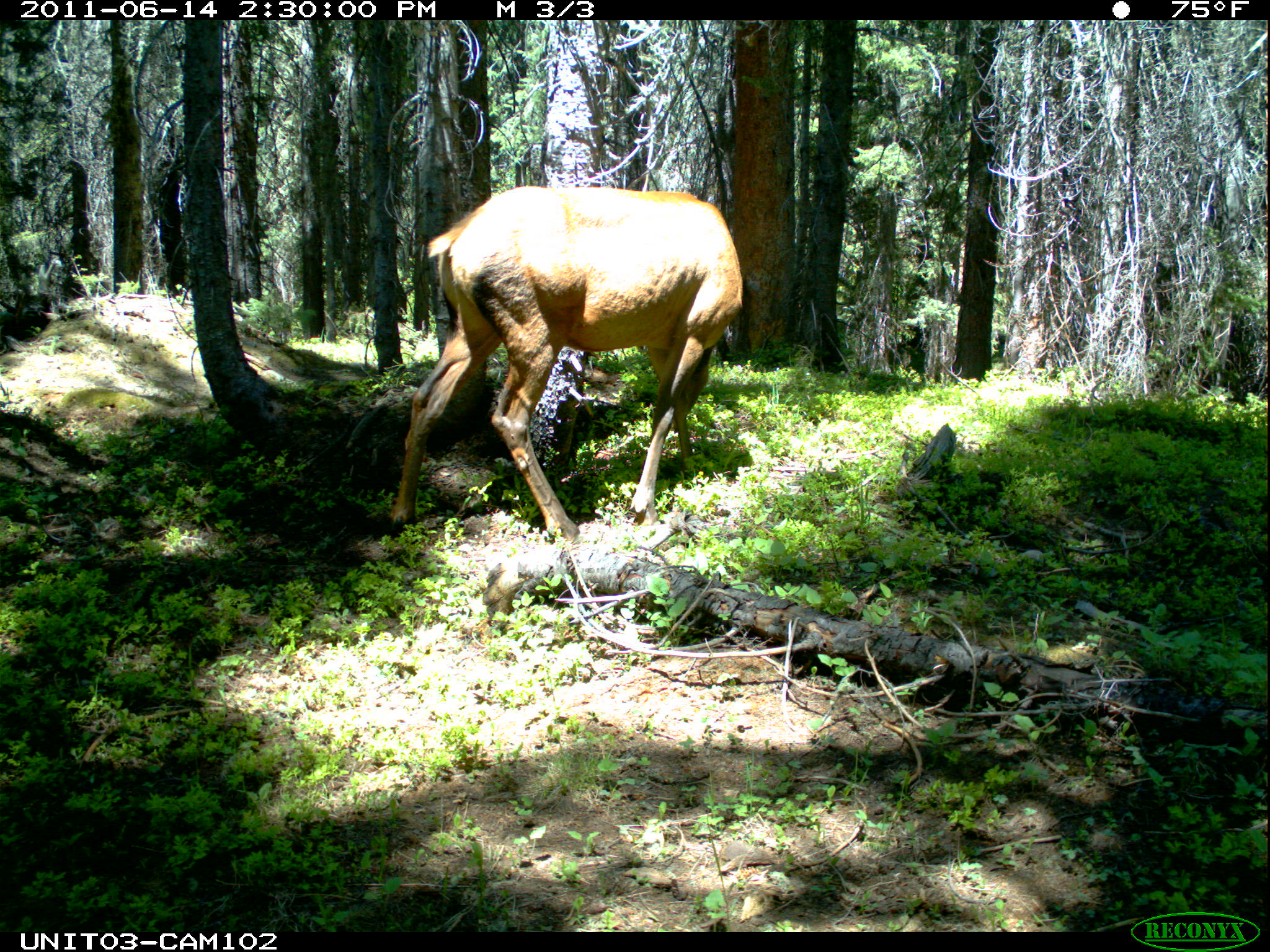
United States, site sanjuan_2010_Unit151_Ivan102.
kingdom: Animalia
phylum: Chordata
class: Mammalia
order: Artiodactyla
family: Cervidae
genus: Cervus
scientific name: Cervus elaphus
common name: red deer